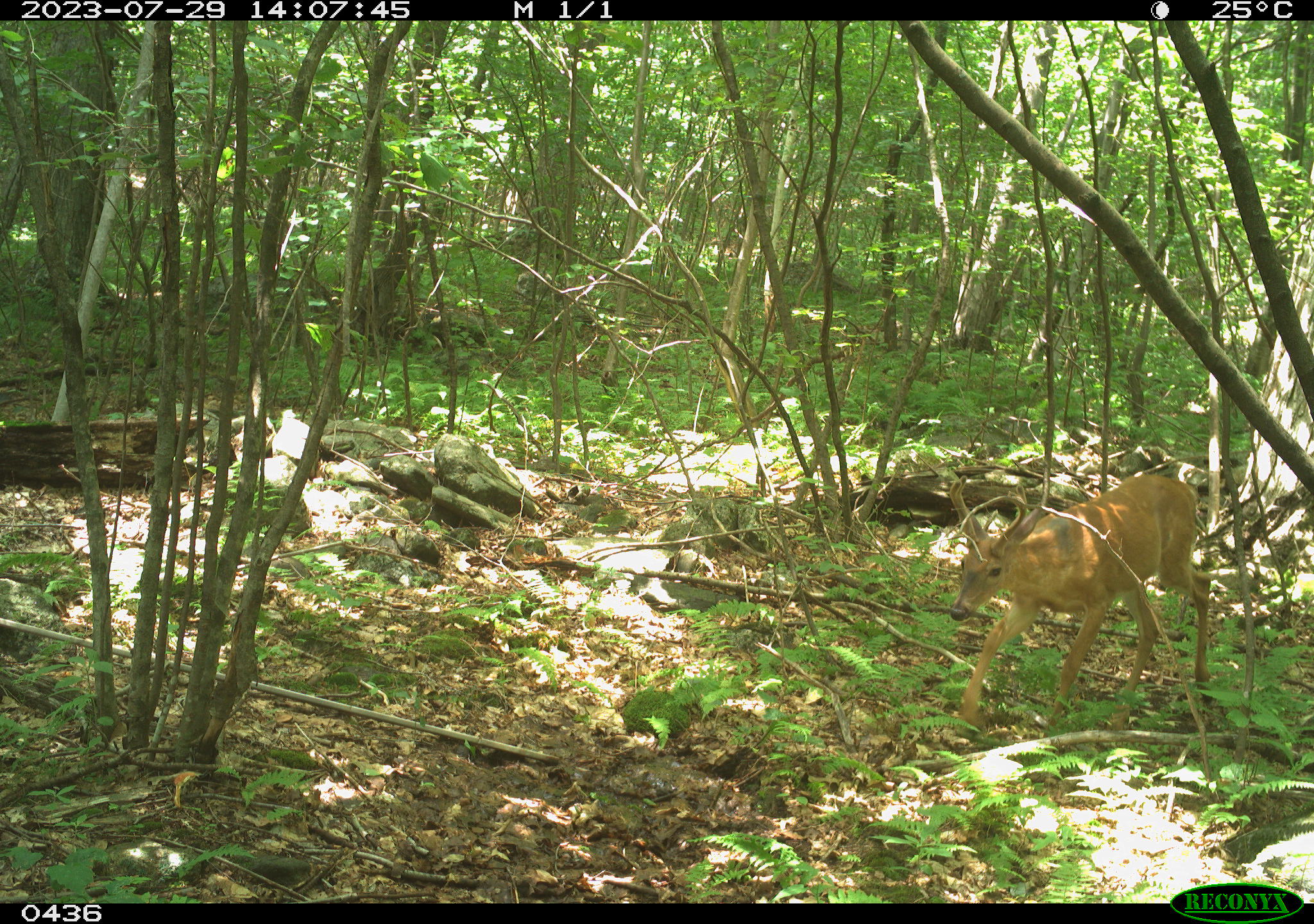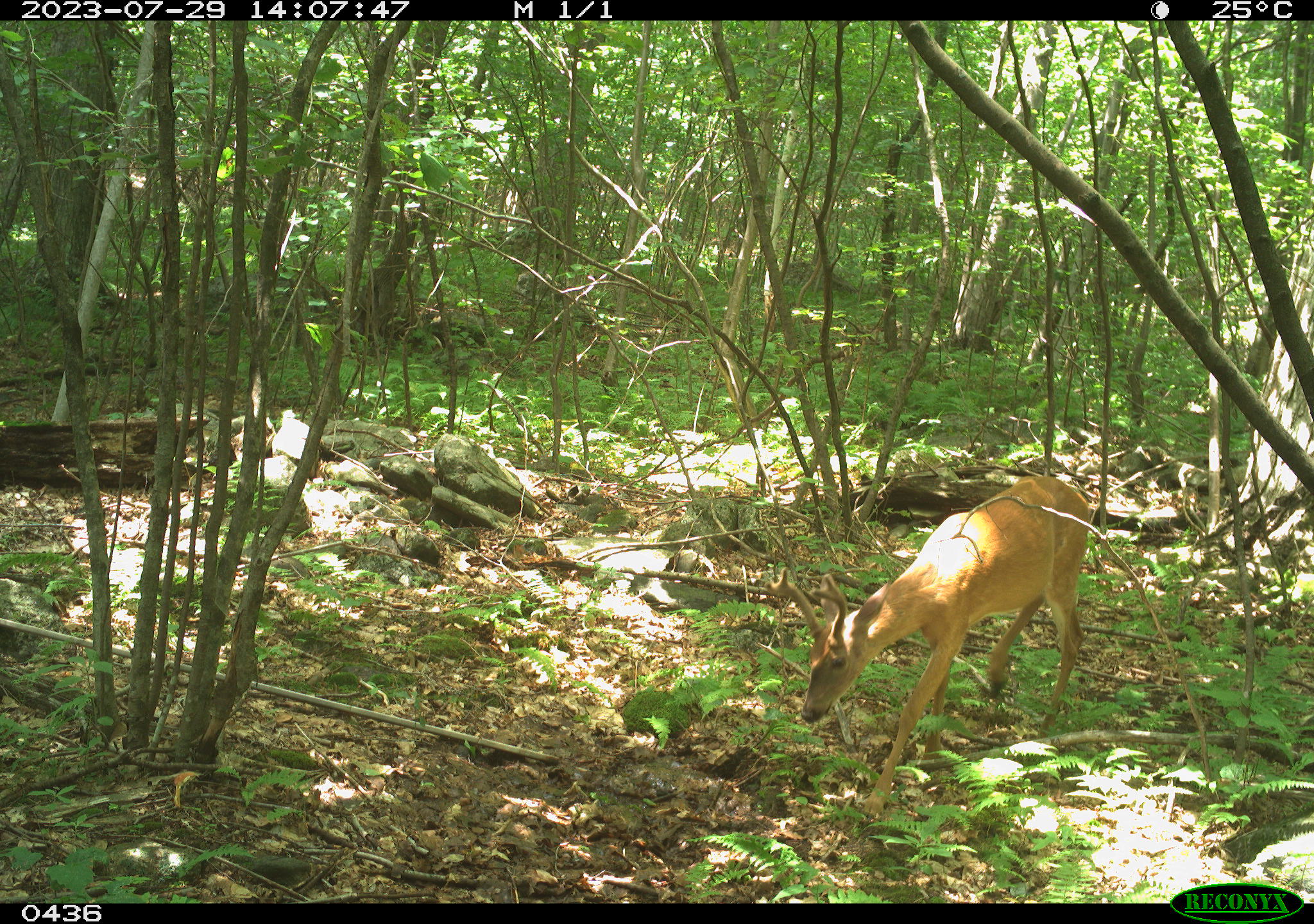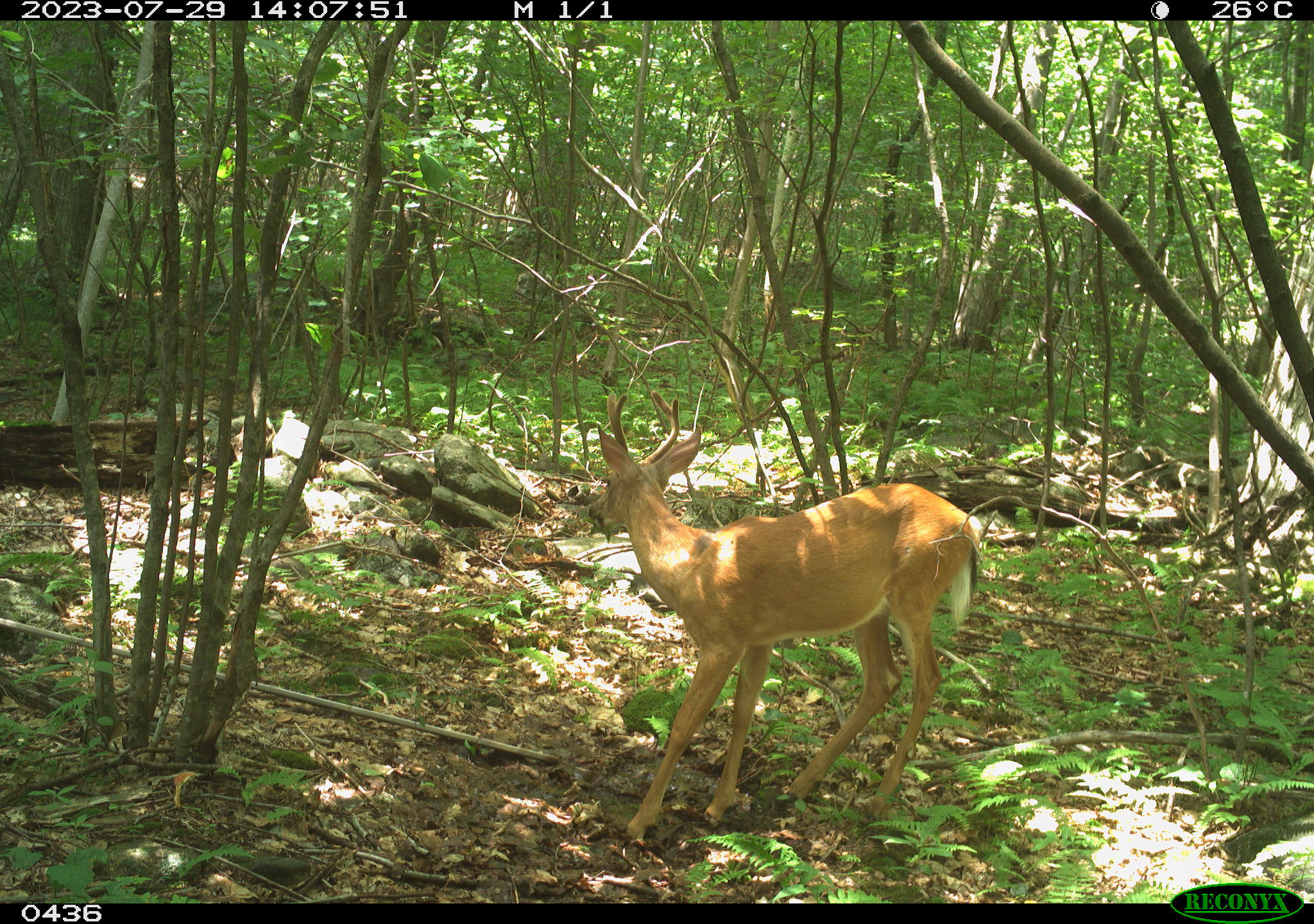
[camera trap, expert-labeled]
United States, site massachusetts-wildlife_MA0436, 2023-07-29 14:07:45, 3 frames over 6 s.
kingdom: Animalia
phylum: Chordata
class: Mammalia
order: Artiodactyla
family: Cervidae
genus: Odocoileus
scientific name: Odocoileus virginianus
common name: white-tailed deer